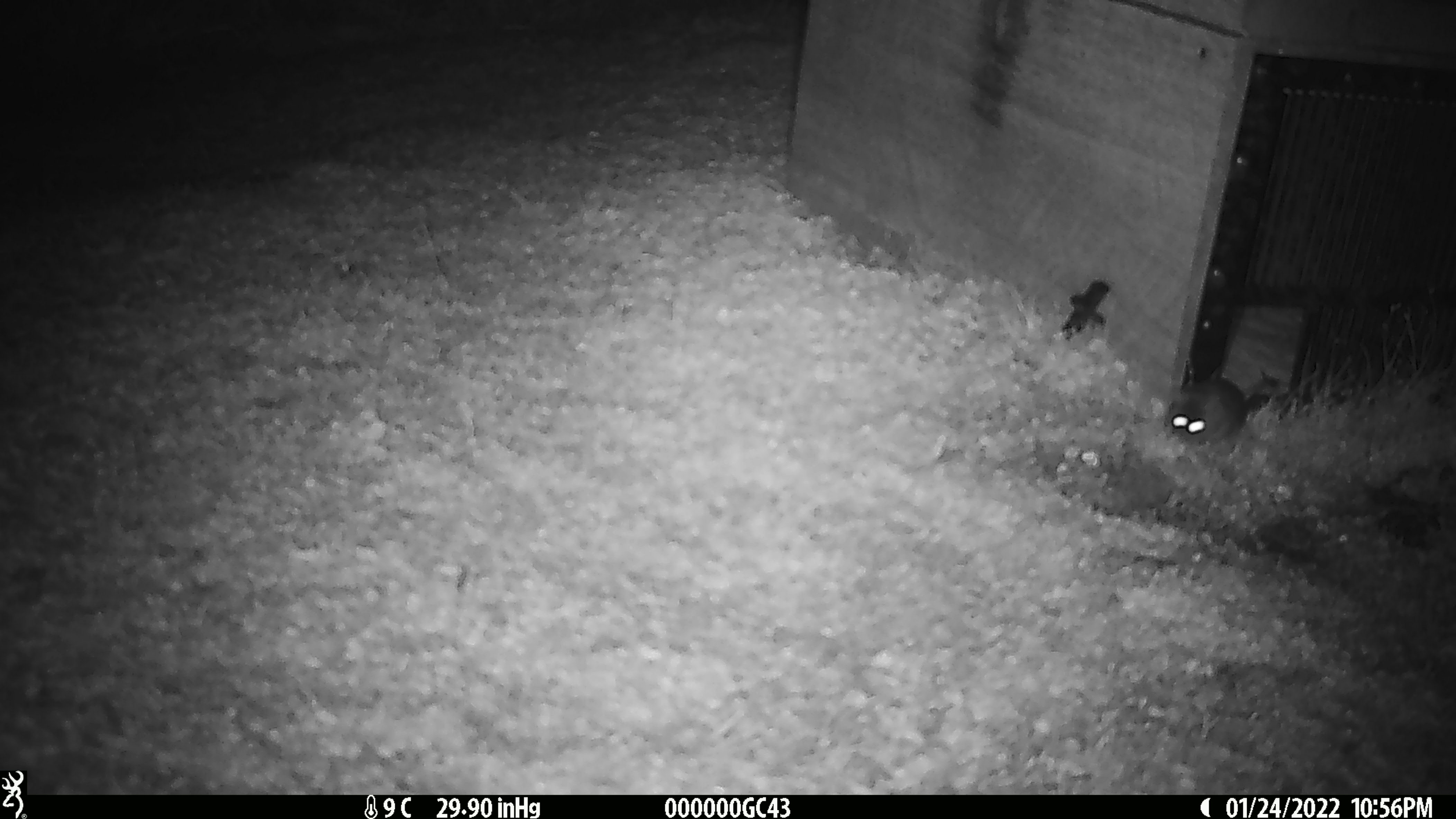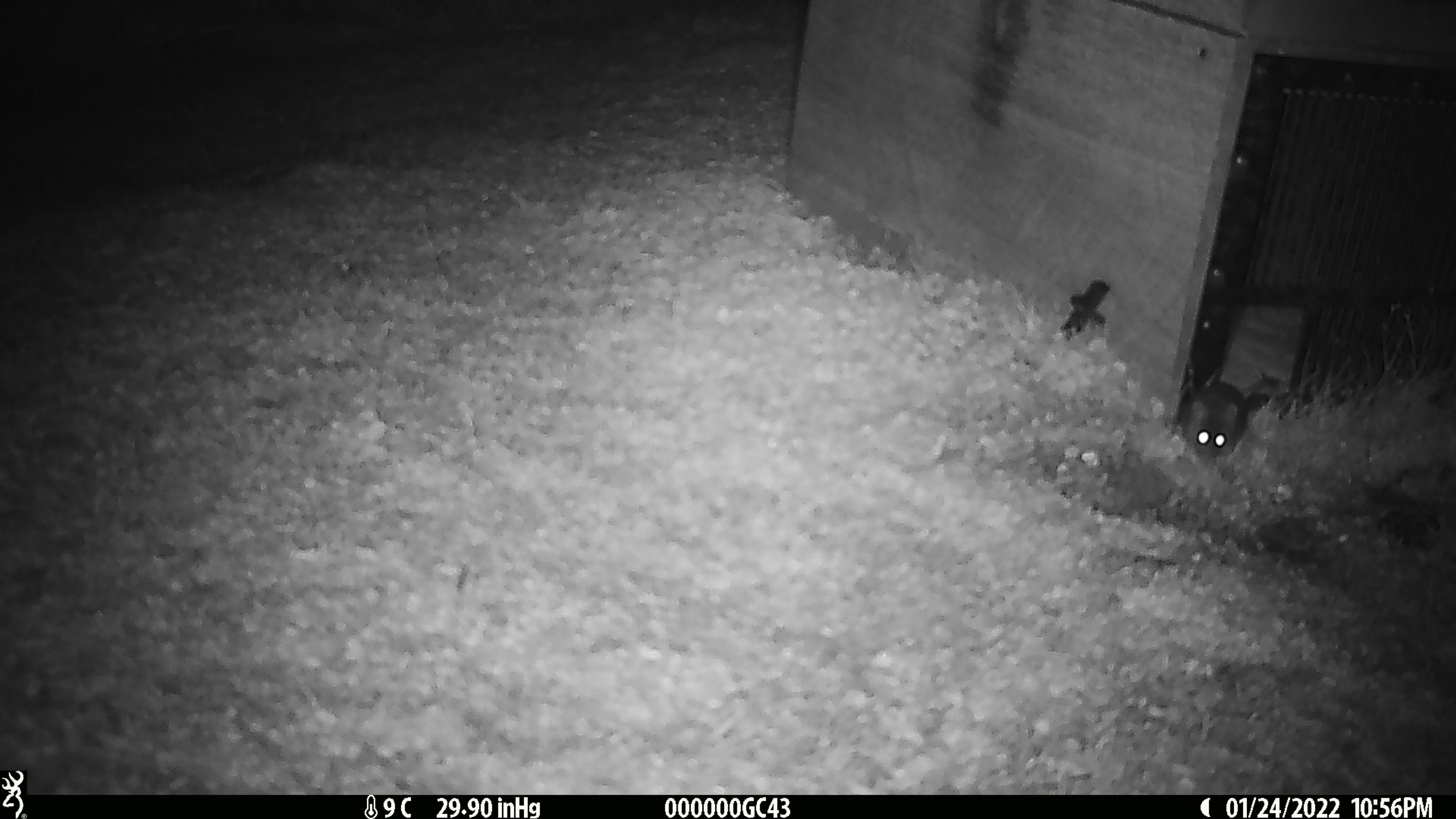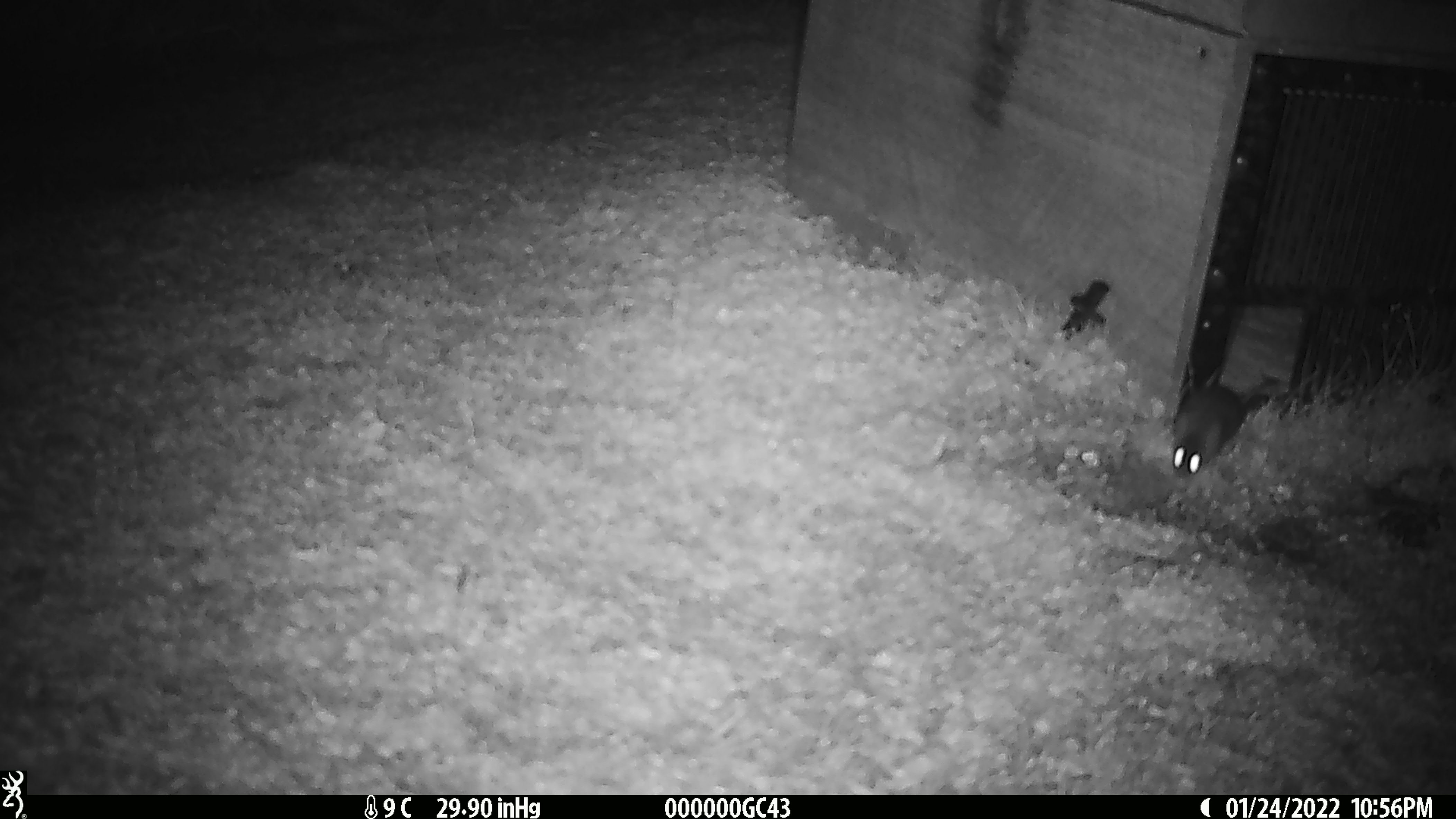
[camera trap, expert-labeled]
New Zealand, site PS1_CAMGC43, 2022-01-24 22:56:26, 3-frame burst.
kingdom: Animalia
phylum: Chordata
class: Mammalia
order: Rodentia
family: Muridae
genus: Mus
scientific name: Mus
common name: mouse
Mouse (Mus).